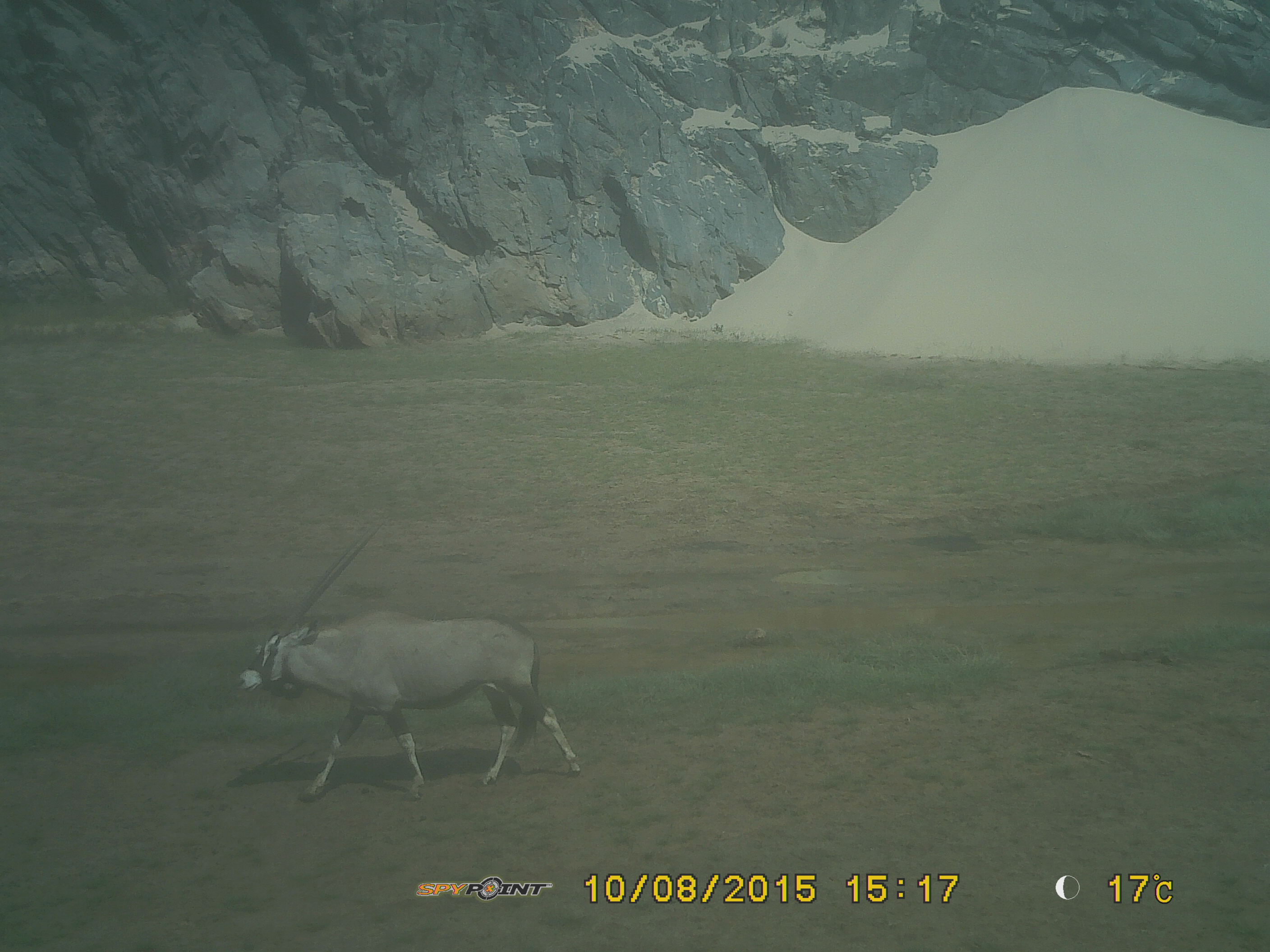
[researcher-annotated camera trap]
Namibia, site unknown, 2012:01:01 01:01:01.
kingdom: Animalia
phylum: Chordata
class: Mammalia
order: Artiodactyla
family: Bovidae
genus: Oryx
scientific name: Oryx gazella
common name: gemsbok